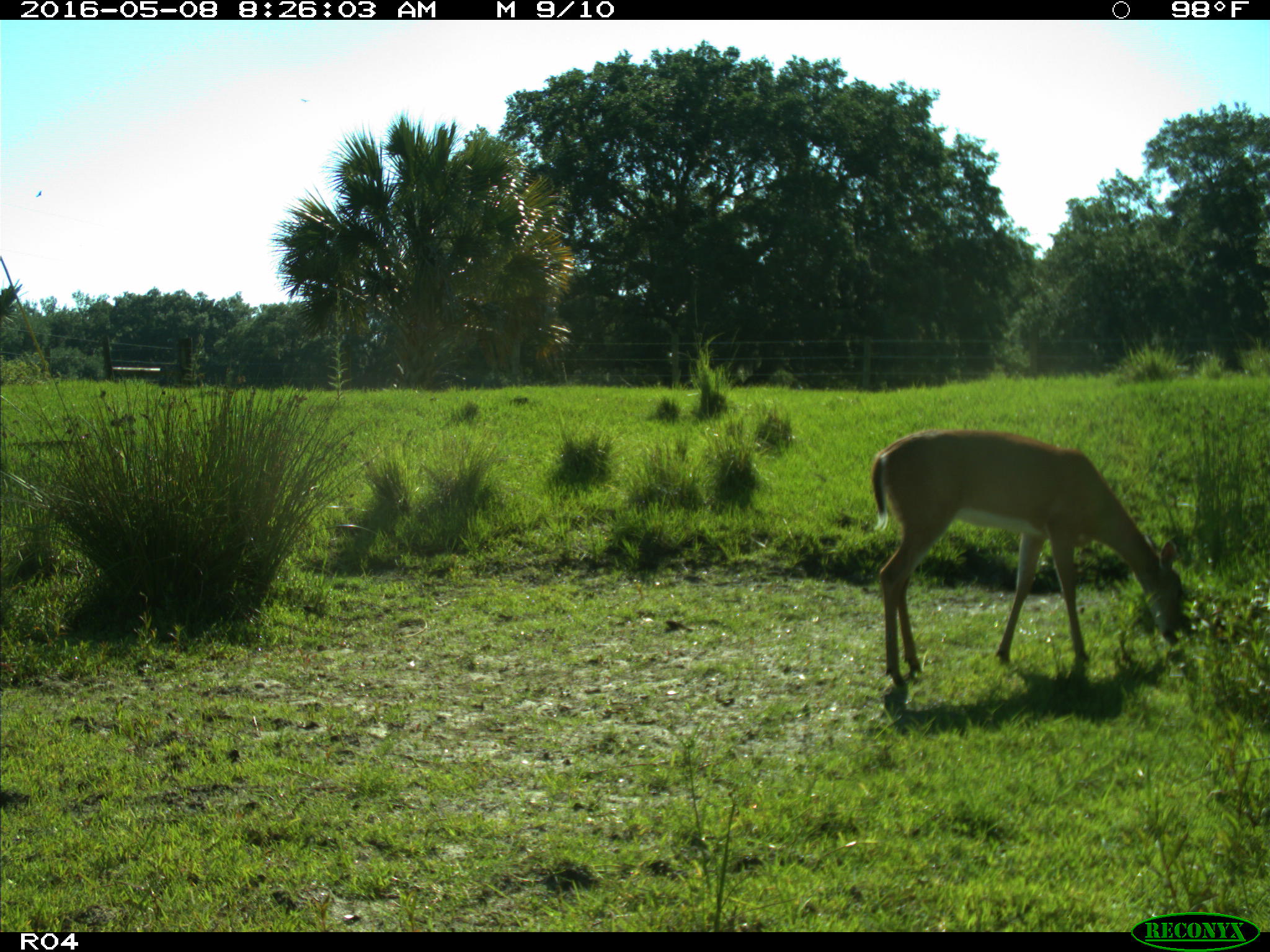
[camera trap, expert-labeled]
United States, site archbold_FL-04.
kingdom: Animalia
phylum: Chordata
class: Mammalia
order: Artiodactyla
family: Cervidae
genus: Odocoileus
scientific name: Odocoileus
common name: deer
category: unidentified deer